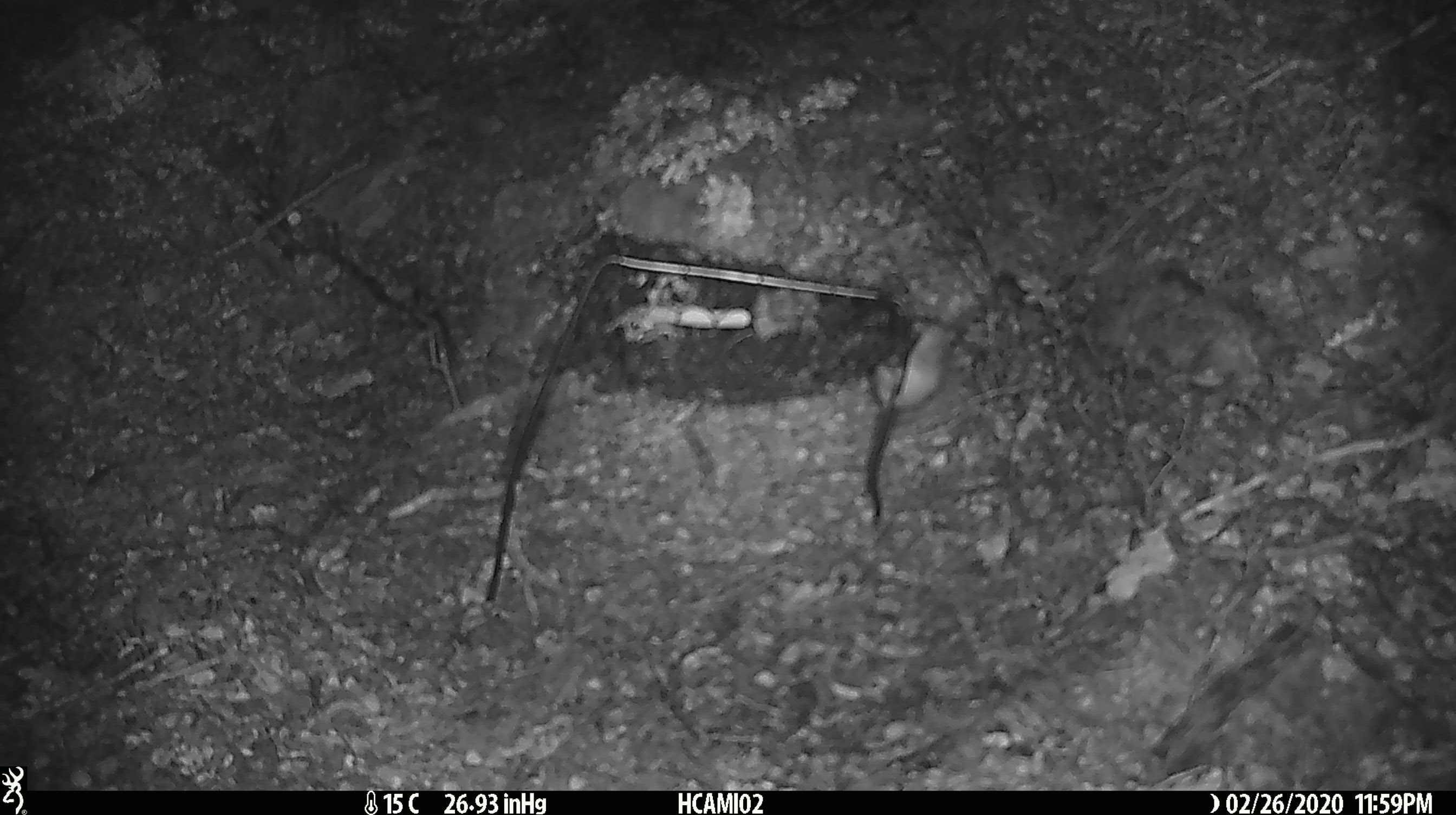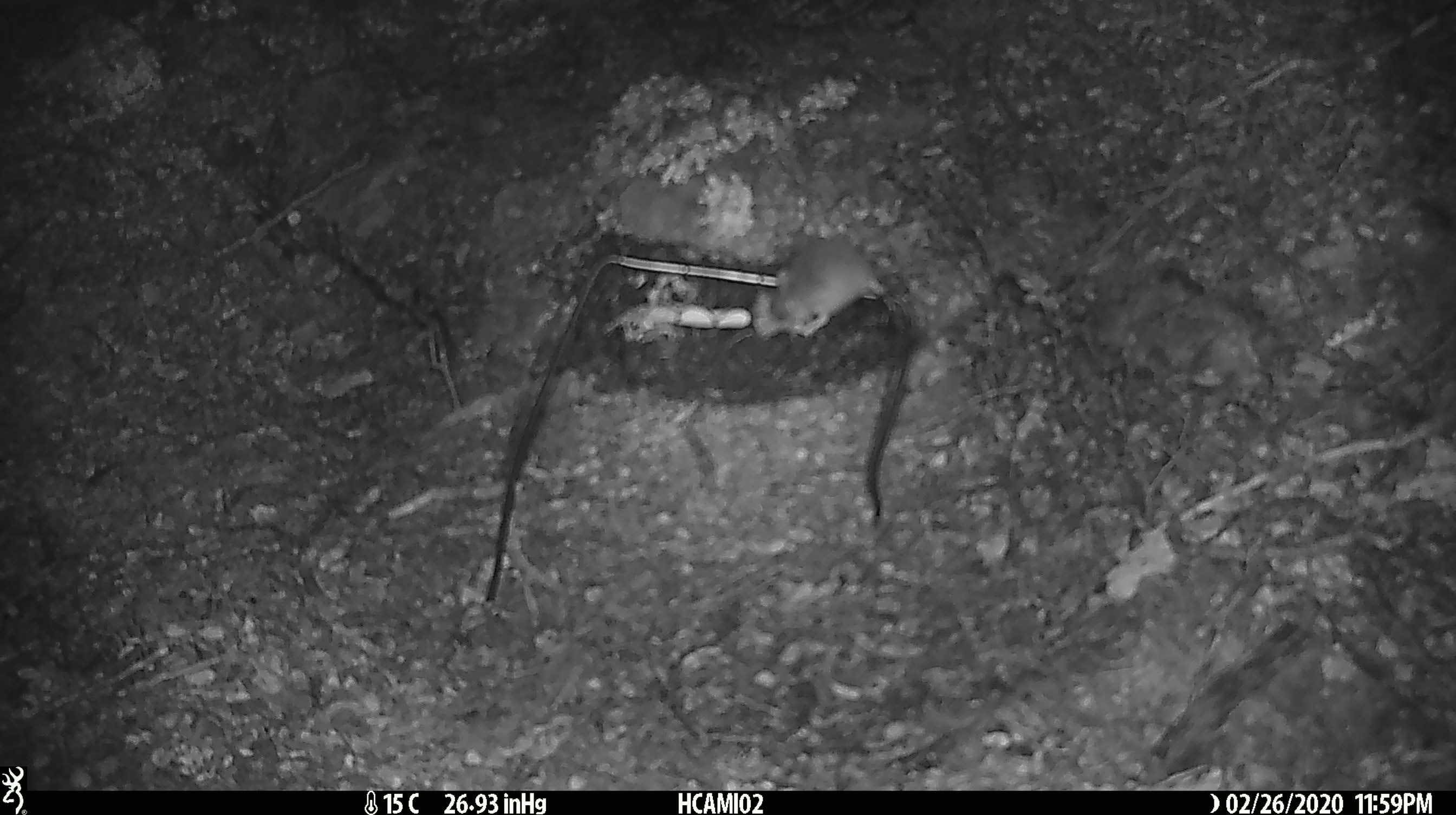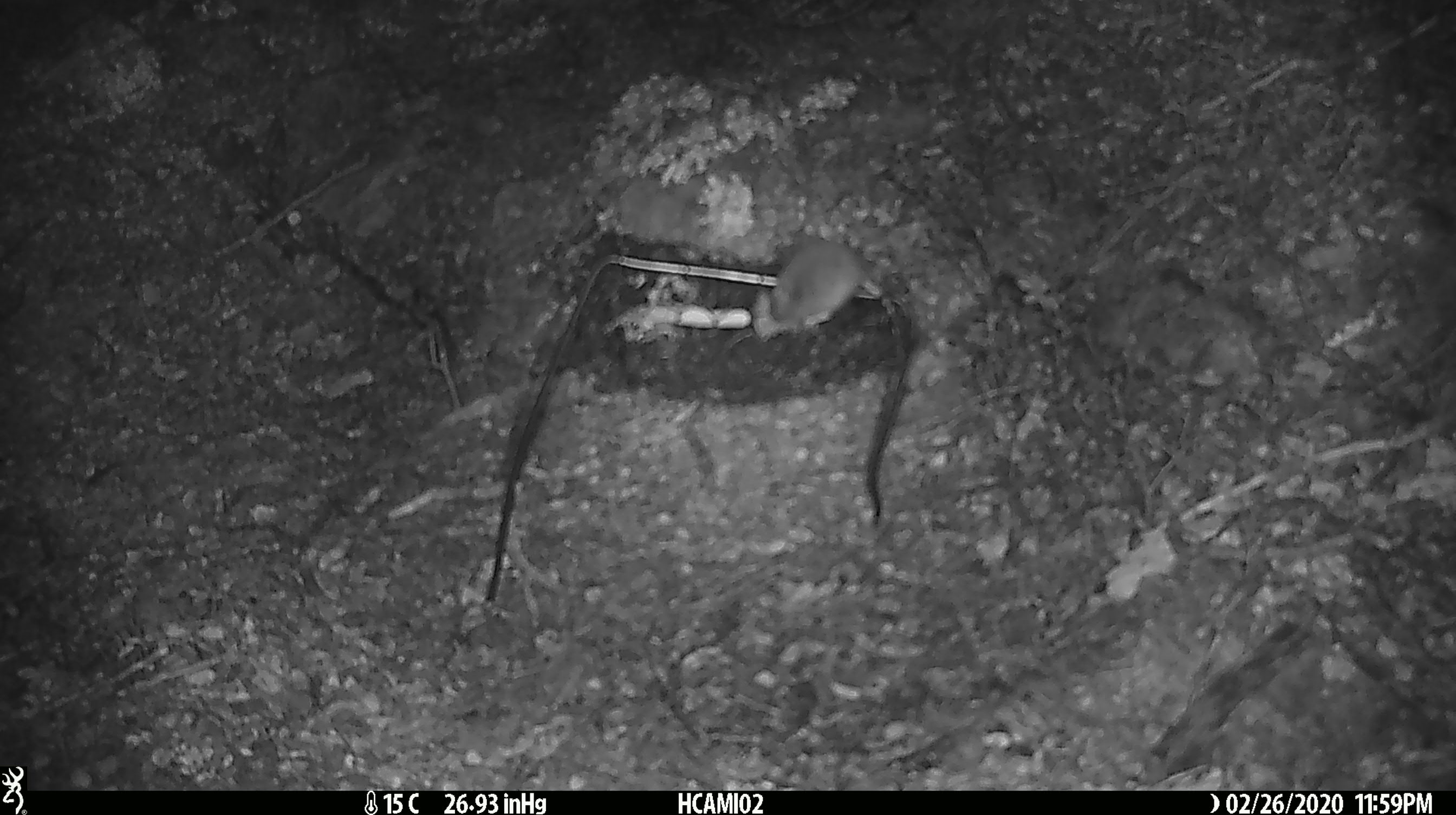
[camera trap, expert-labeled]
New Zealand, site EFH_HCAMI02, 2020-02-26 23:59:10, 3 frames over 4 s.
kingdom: Animalia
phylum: Chordata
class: Mammalia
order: Rodentia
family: Muridae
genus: Mus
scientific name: Mus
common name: mouse